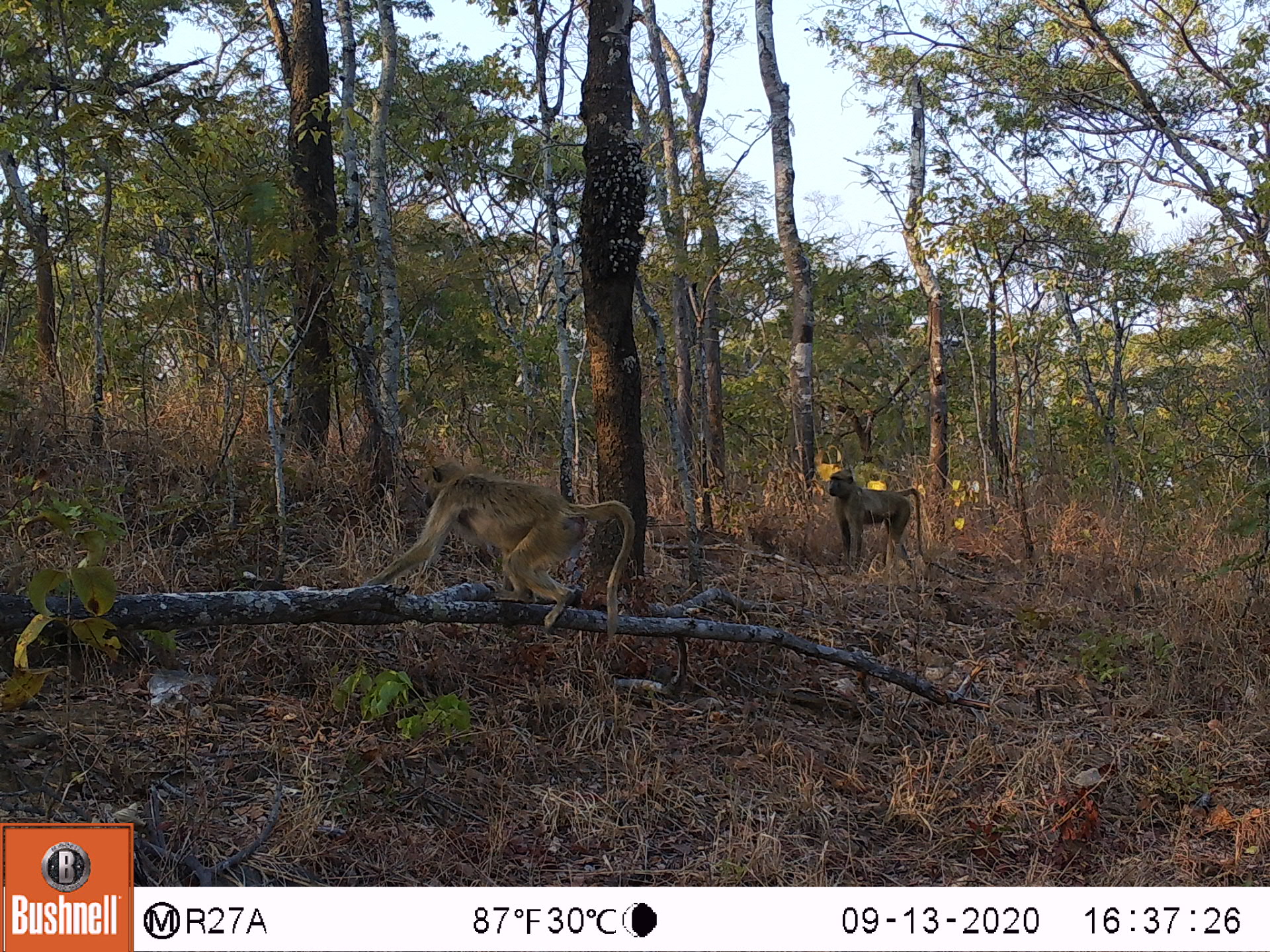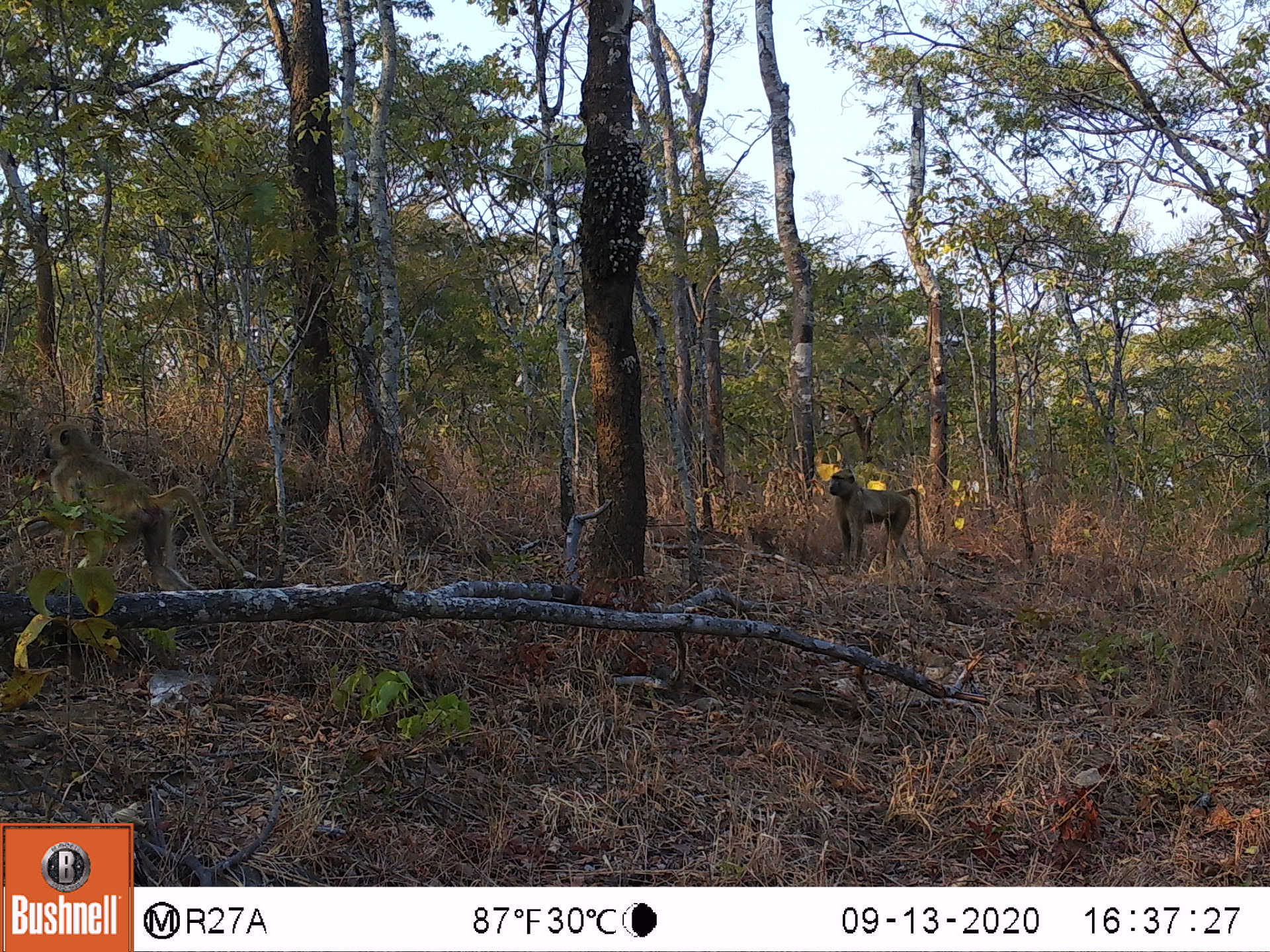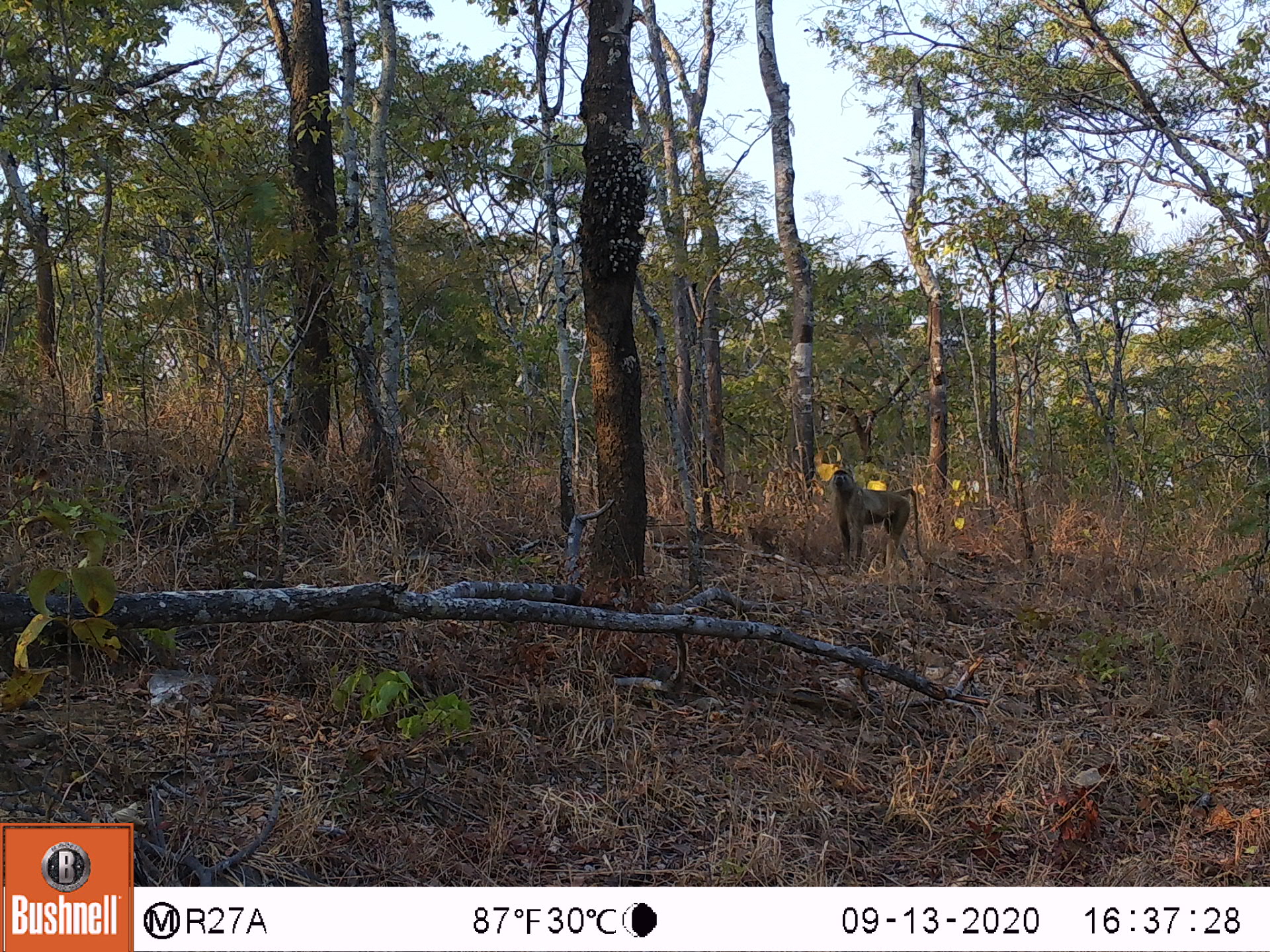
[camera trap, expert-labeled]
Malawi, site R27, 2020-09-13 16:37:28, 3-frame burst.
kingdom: Animalia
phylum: Chordata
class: Mammalia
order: Primates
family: Cercopithecidae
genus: Papio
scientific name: Papio cynocephalus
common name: yellow baboon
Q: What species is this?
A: Yellow baboon (Papio cynocephalus).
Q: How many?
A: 2.